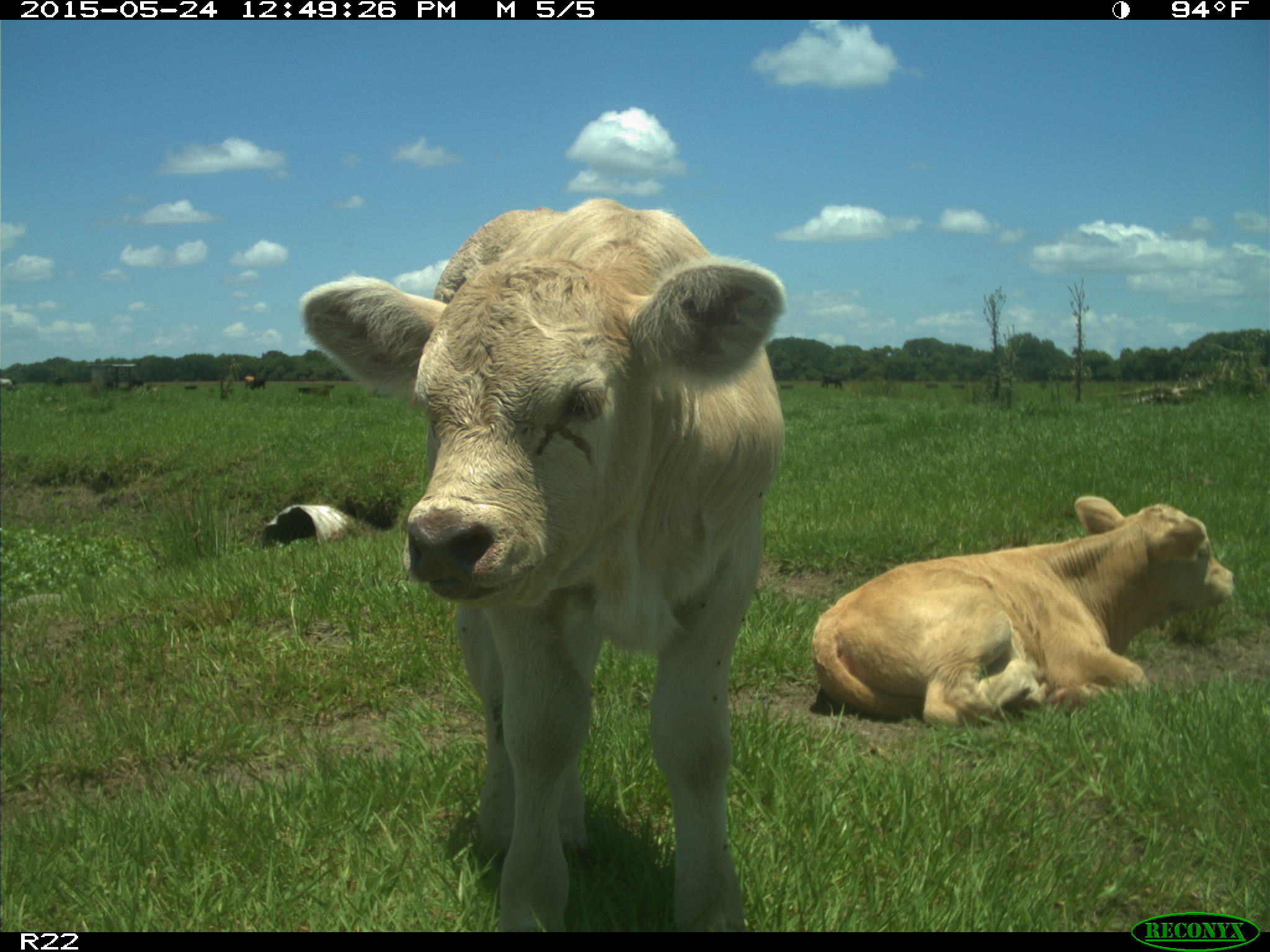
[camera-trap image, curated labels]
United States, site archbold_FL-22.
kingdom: Animalia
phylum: Chordata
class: Mammalia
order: Artiodactyla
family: Bovidae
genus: Bos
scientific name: Bos taurus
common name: domestic cow